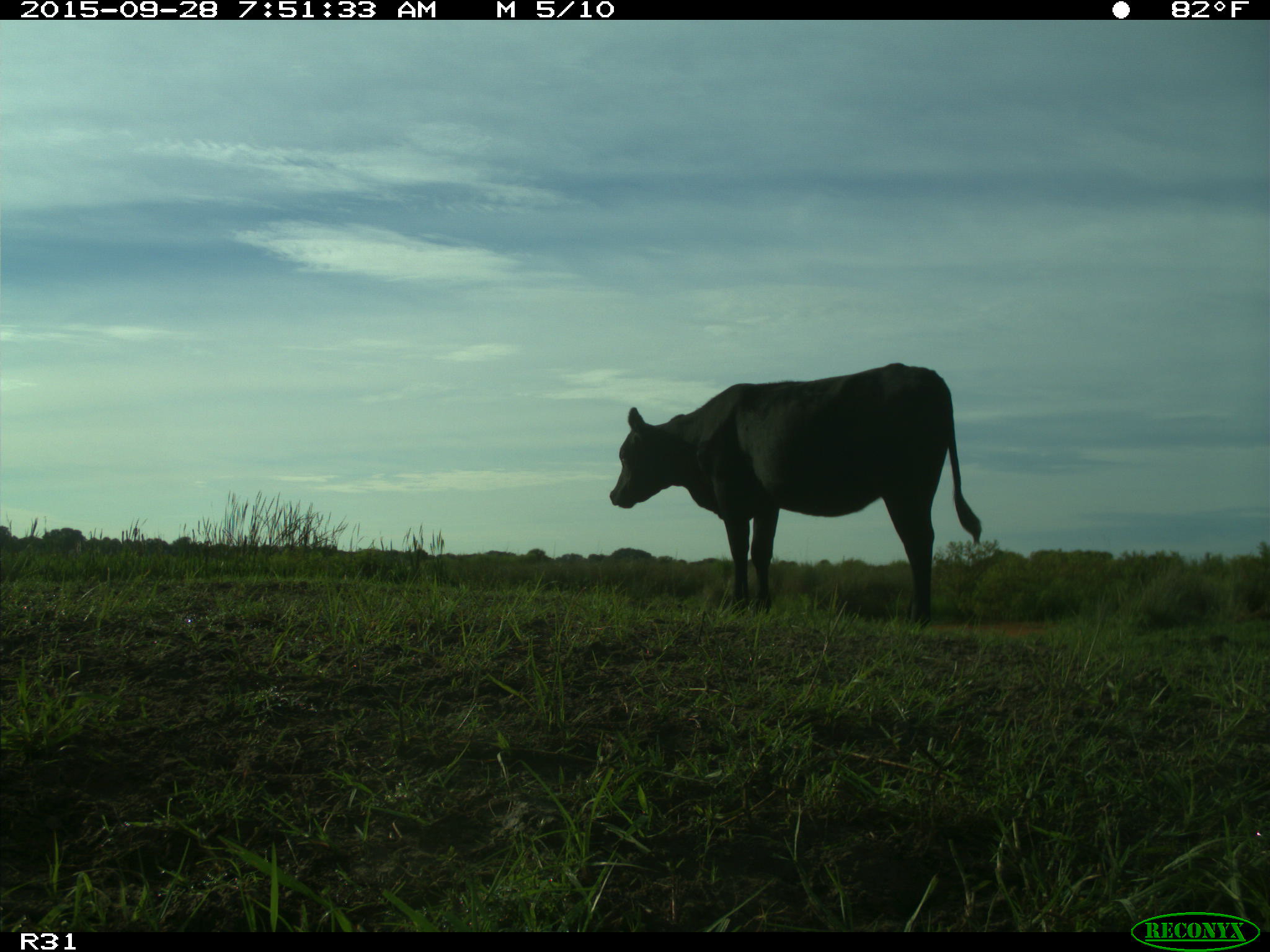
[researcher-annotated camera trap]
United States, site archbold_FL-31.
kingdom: Animalia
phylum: Chordata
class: Mammalia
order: Artiodactyla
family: Bovidae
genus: Bos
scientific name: Bos taurus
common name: domestic cow